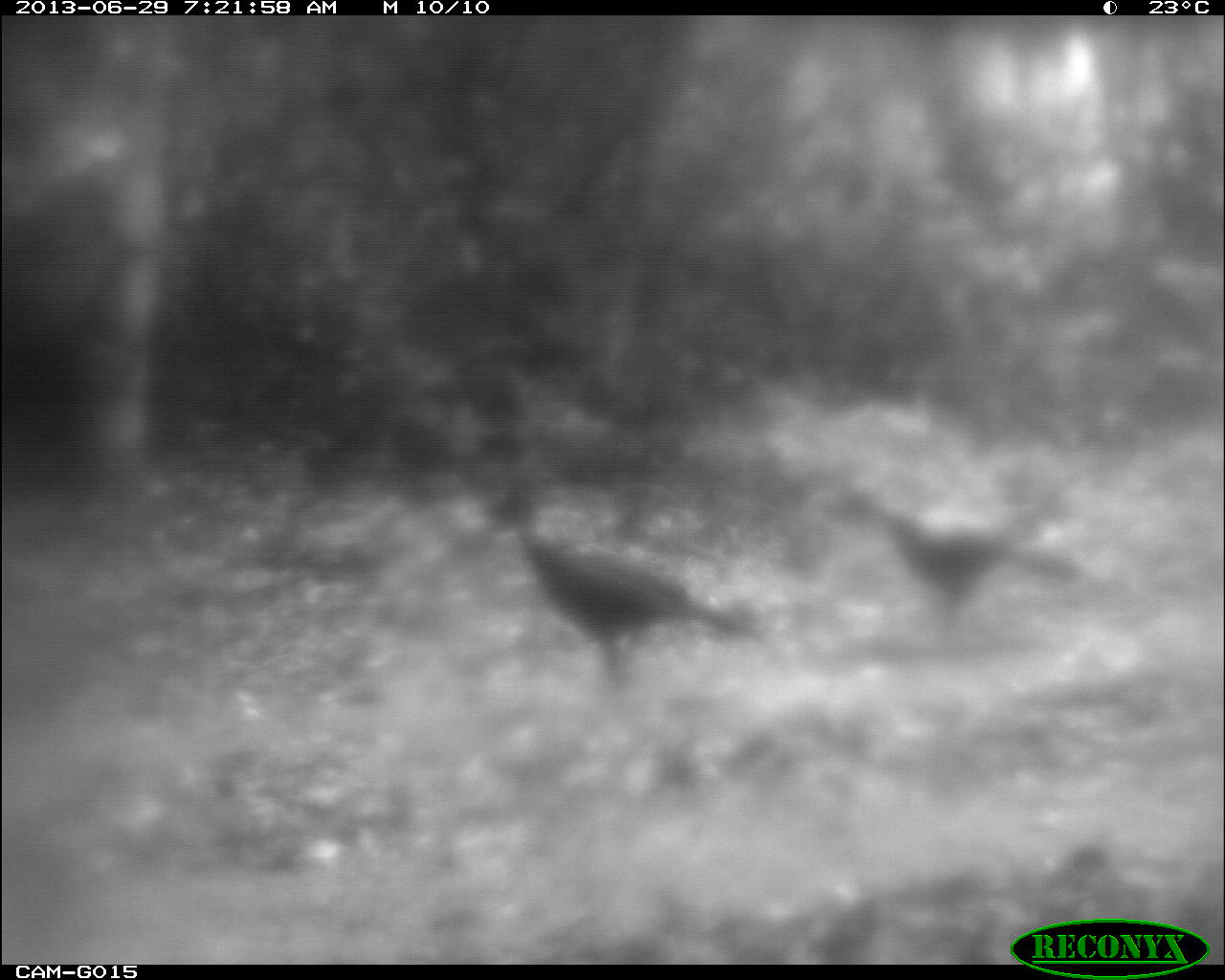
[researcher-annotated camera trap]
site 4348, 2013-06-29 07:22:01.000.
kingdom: Animalia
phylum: Chordata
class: Aves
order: Galliformes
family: Cracidae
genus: Crax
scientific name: Crax rubra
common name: great curassow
Crax rubra (great curassow), count 3.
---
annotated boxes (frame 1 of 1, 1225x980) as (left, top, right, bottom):
crax rubra: (480, 484, 761, 682); (829, 487, 1088, 628)